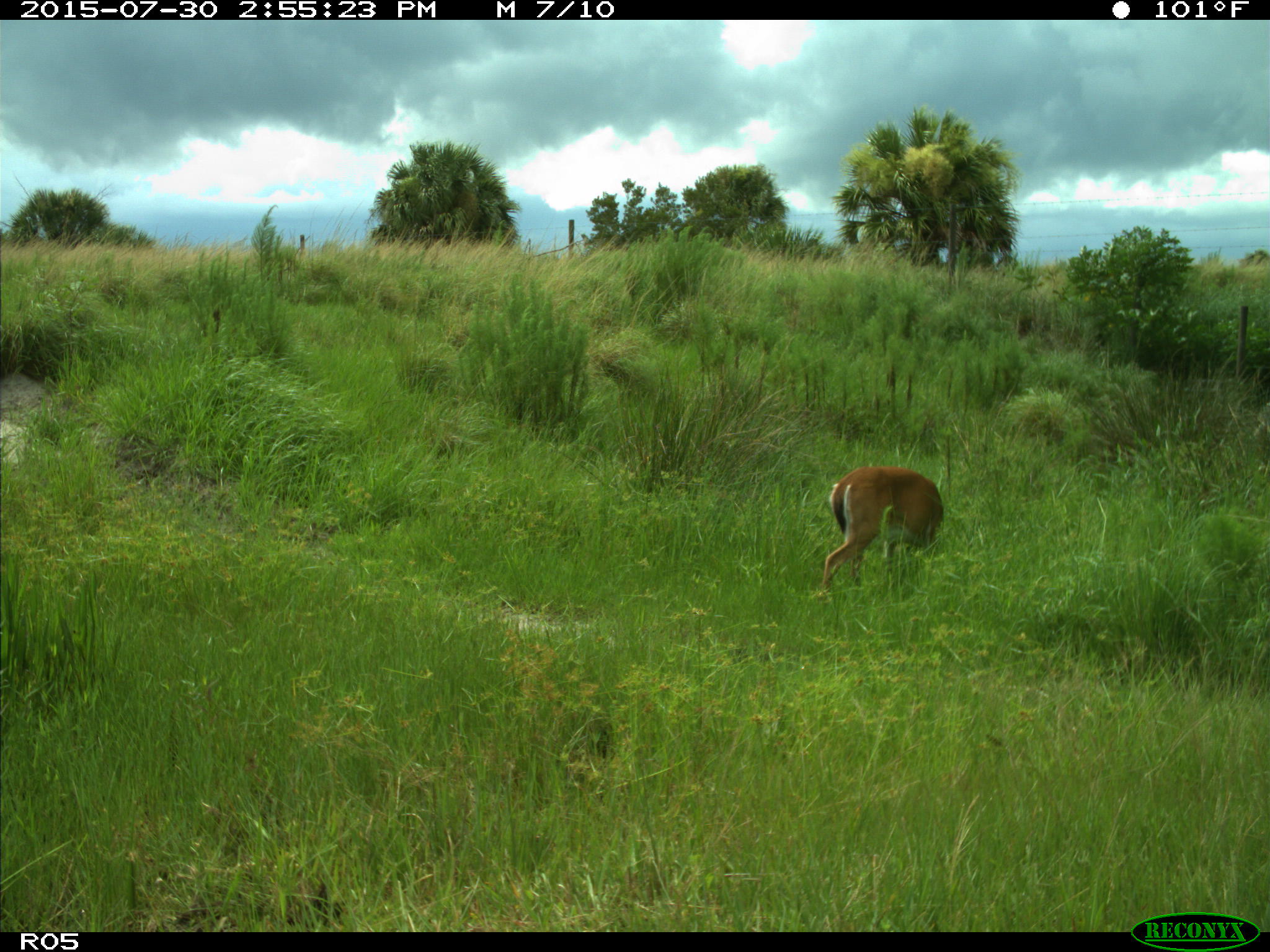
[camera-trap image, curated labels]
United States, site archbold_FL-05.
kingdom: Animalia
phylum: Chordata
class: Mammalia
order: Artiodactyla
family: Cervidae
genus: Odocoileus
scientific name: Odocoileus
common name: deer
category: unidentified deer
Unidentified deer (deer) (Odocoileus).